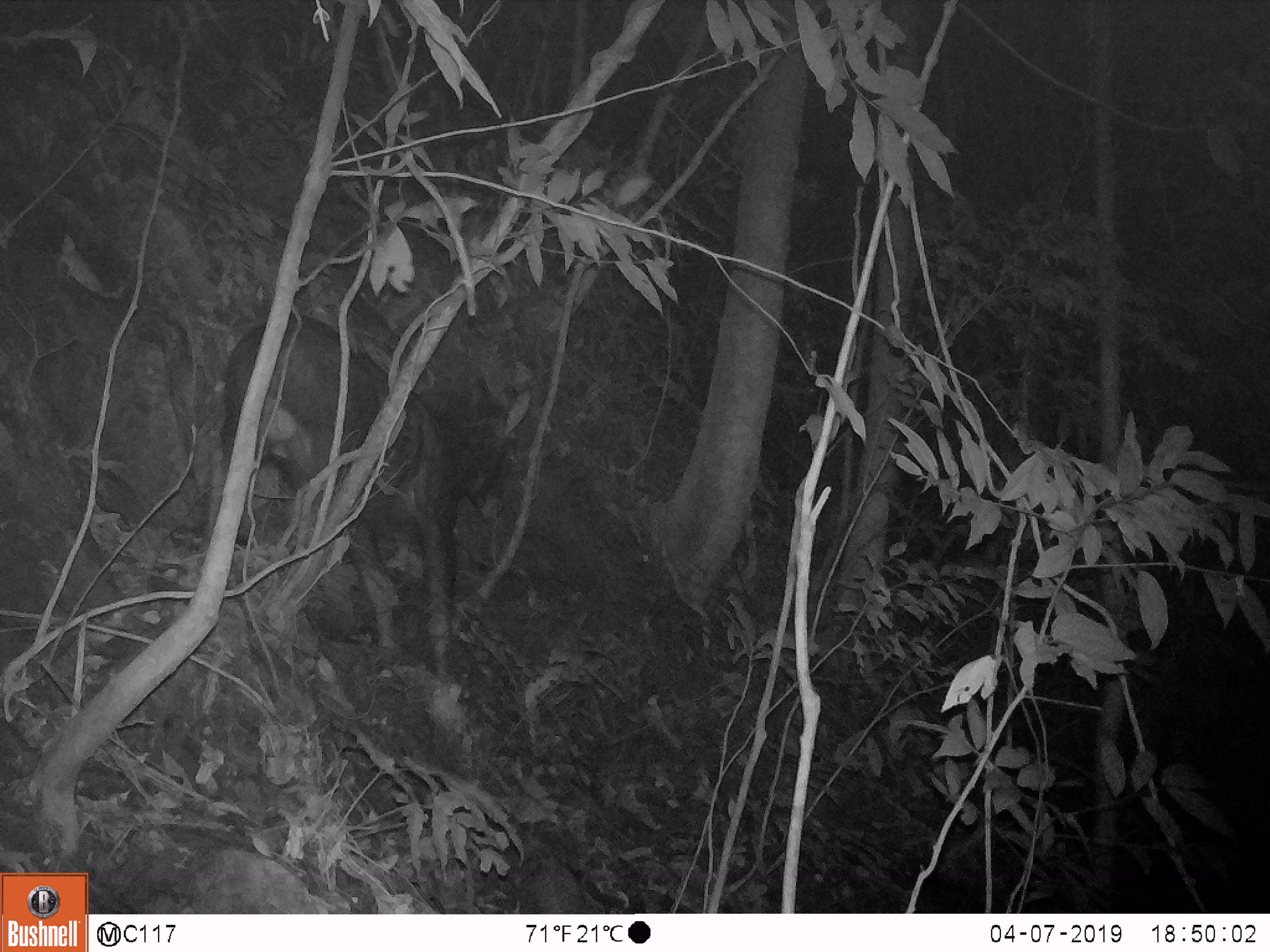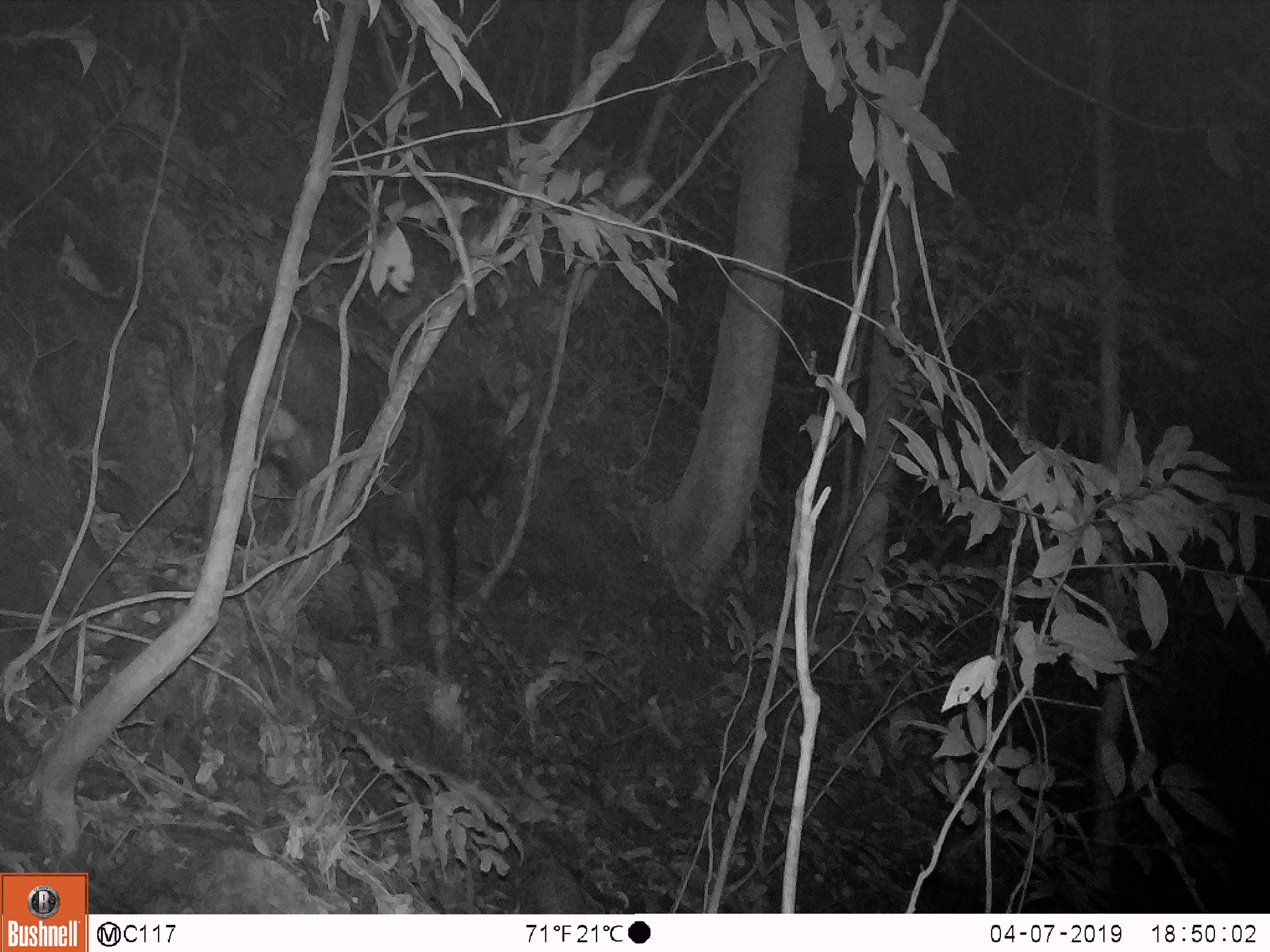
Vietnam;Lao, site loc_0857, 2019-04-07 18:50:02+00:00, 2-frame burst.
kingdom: Animalia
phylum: Chordata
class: Mammalia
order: Artiodactyla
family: Bovidae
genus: Capricornis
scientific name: Capricornis sumatraensis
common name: chinese serow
Chinese serow (Capricornis sumatraensis). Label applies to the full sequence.